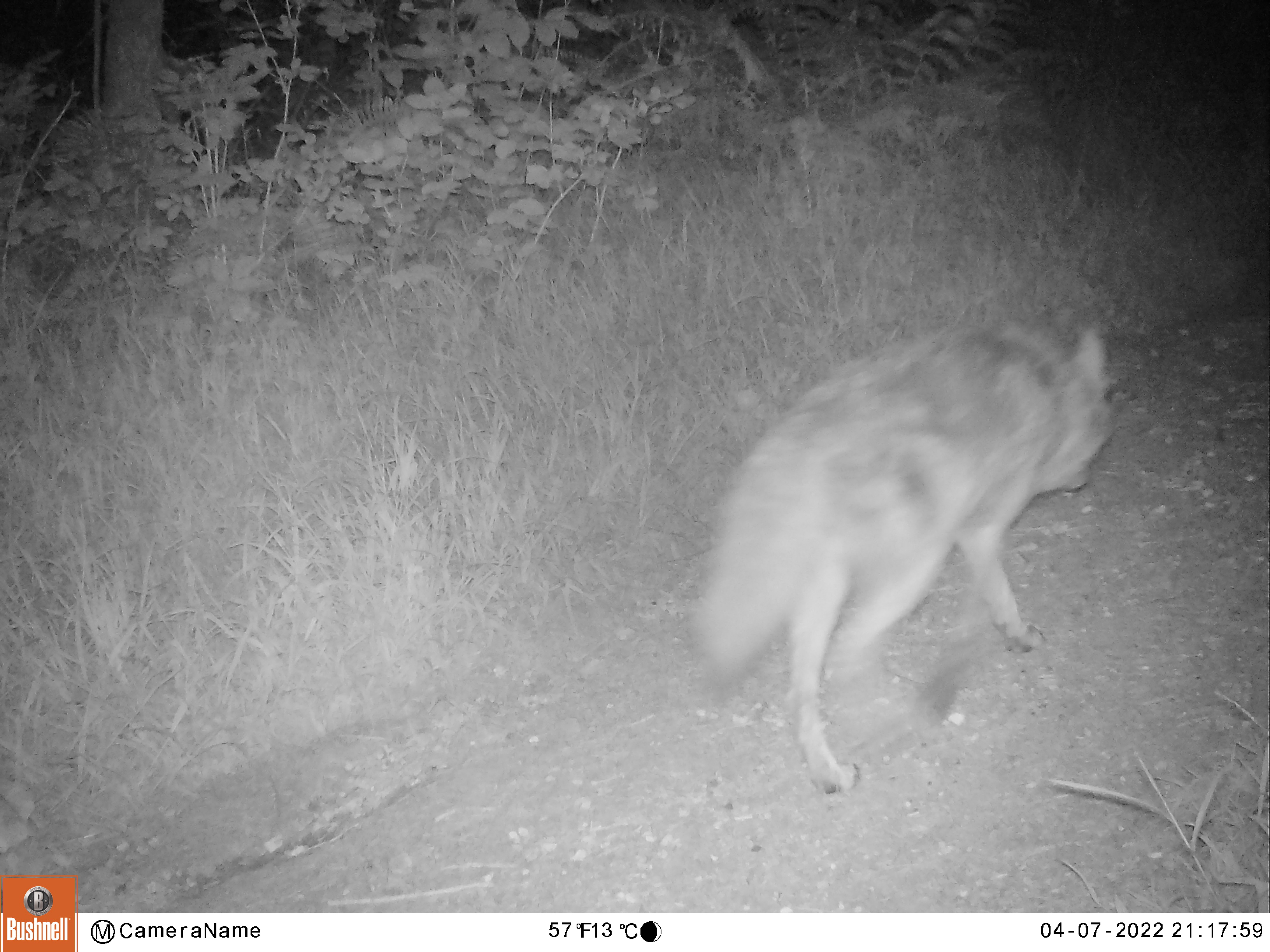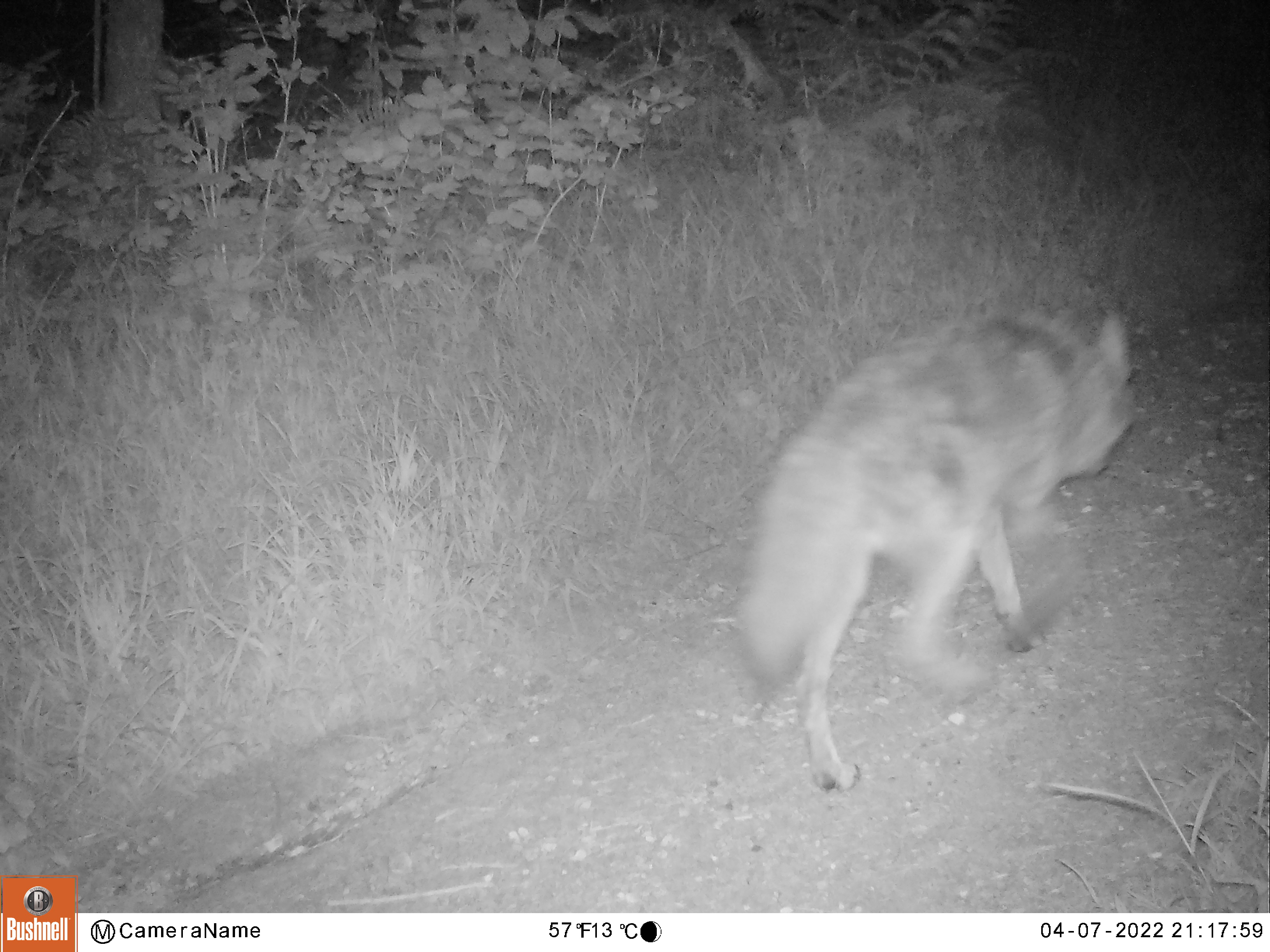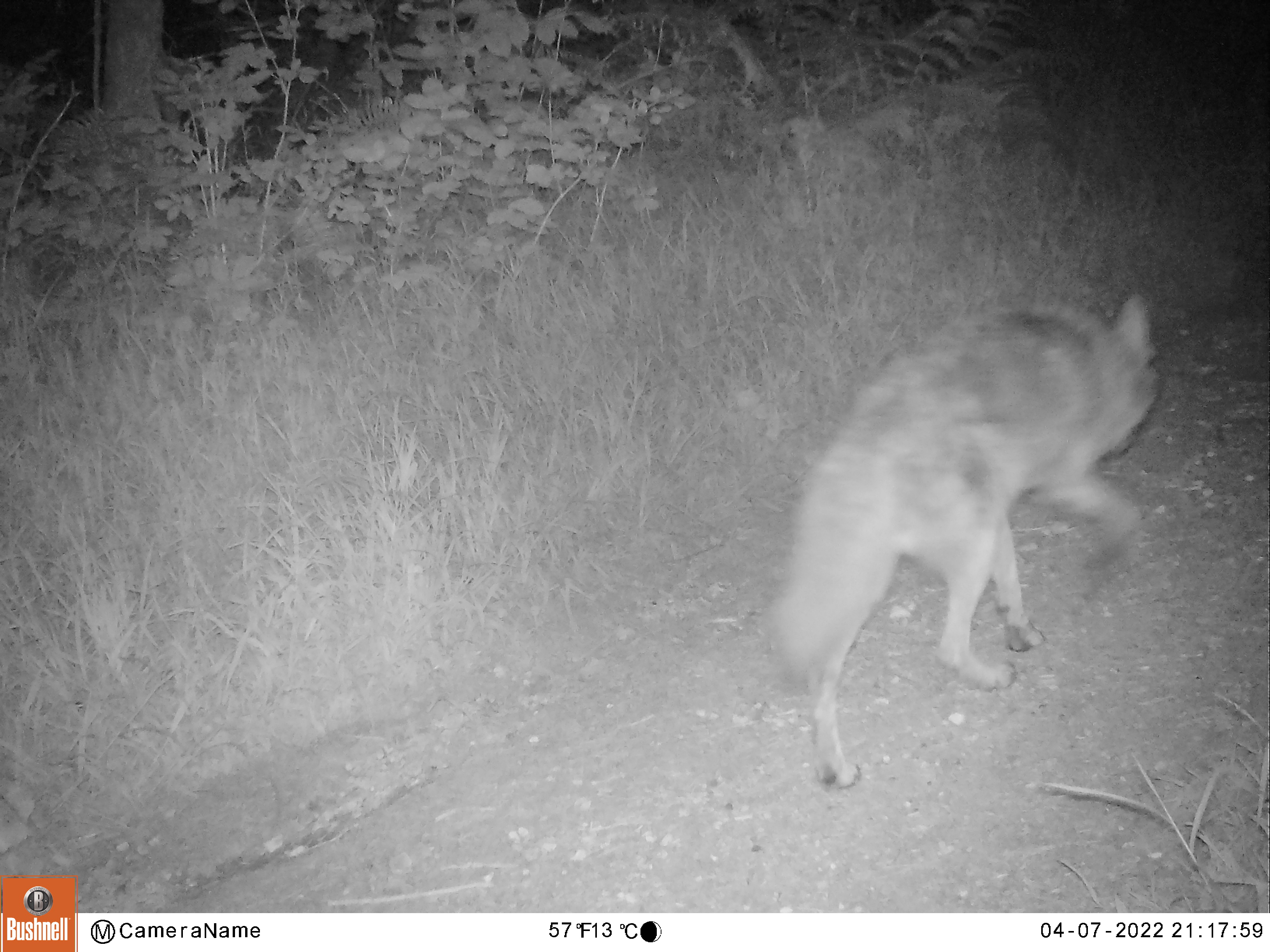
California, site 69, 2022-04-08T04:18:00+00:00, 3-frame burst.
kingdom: Animalia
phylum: Chordata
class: Mammalia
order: Carnivora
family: Canidae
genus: Canis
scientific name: Canis latrans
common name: coyote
Coyote (Canis latrans).